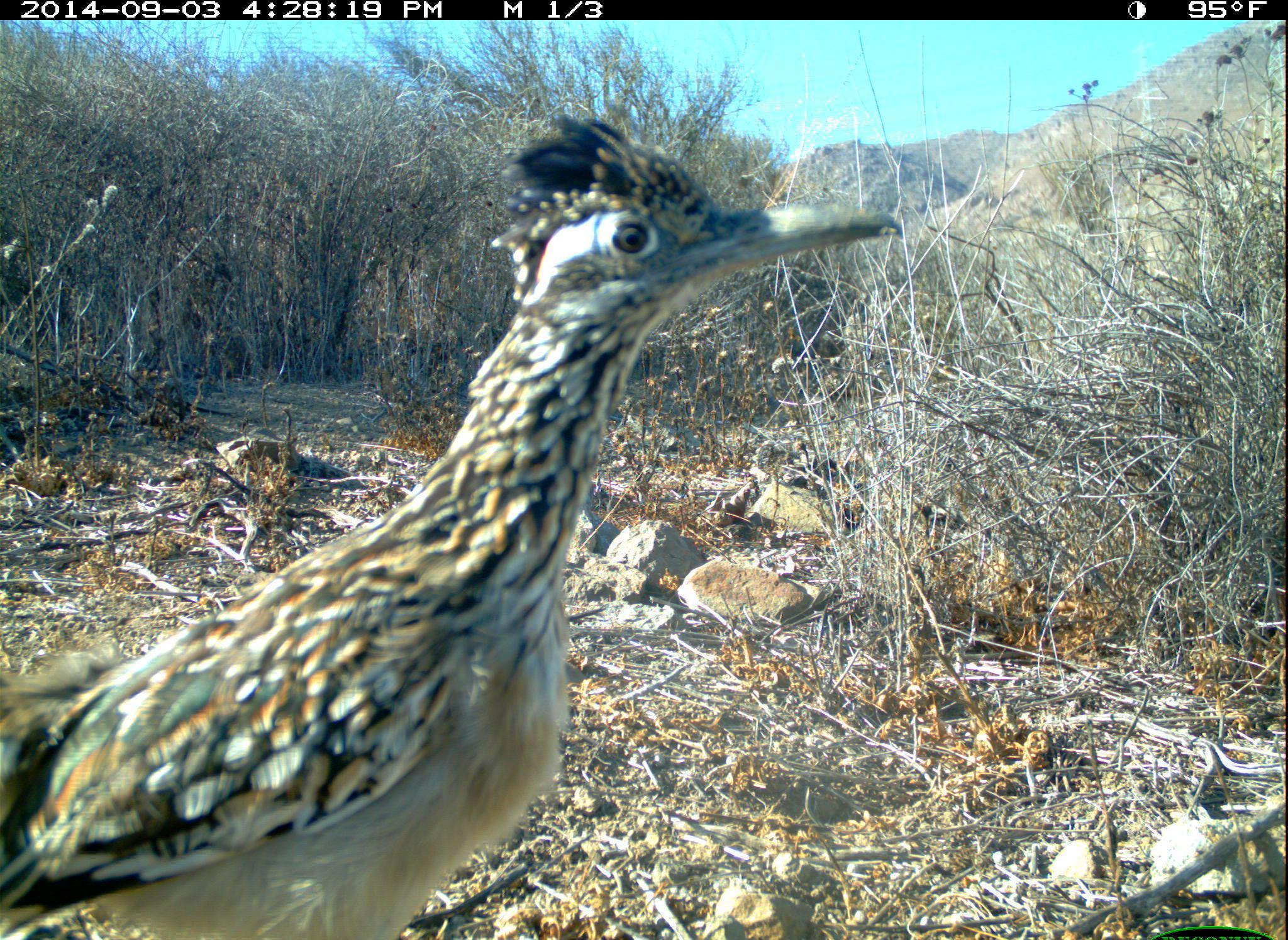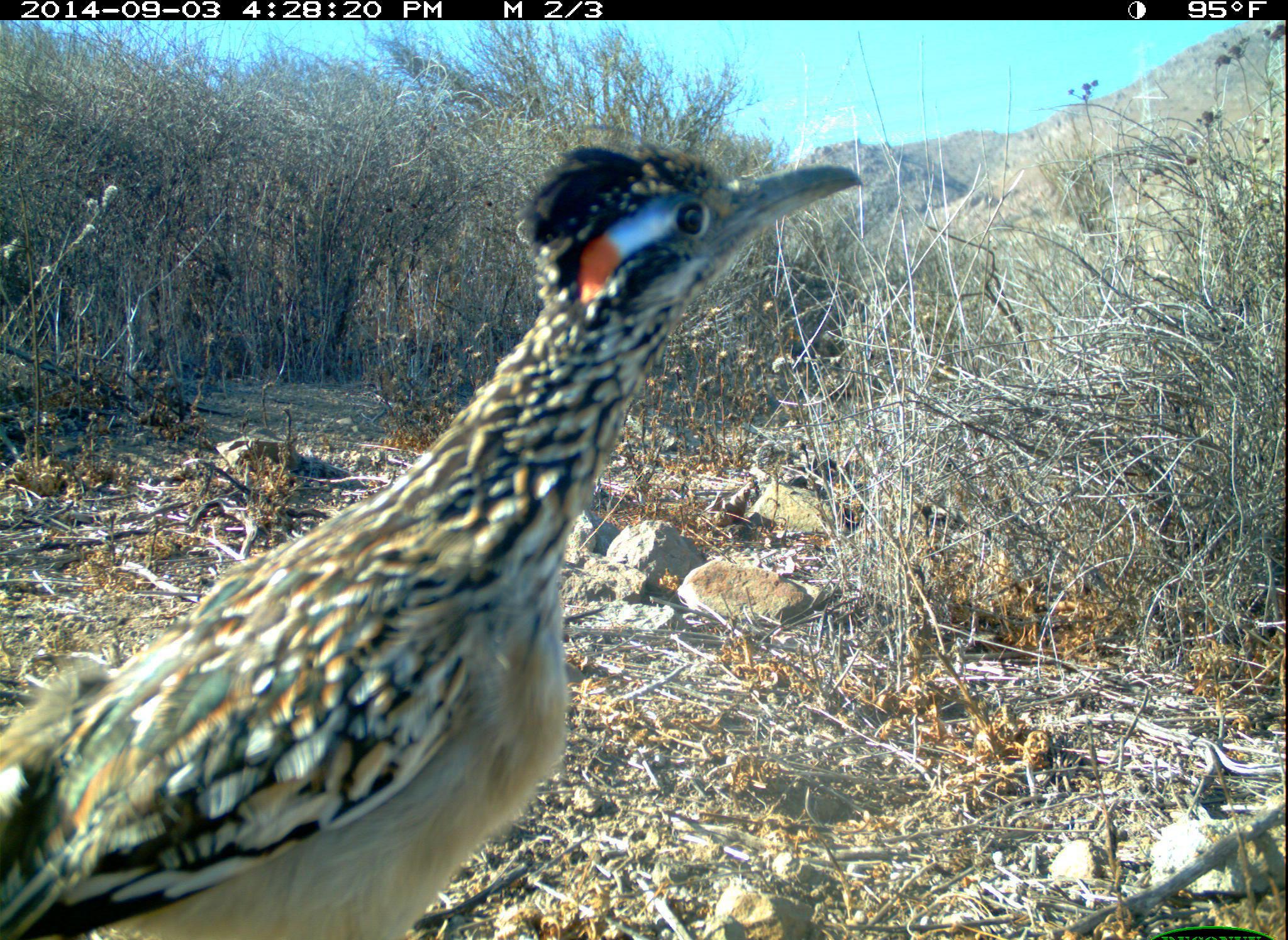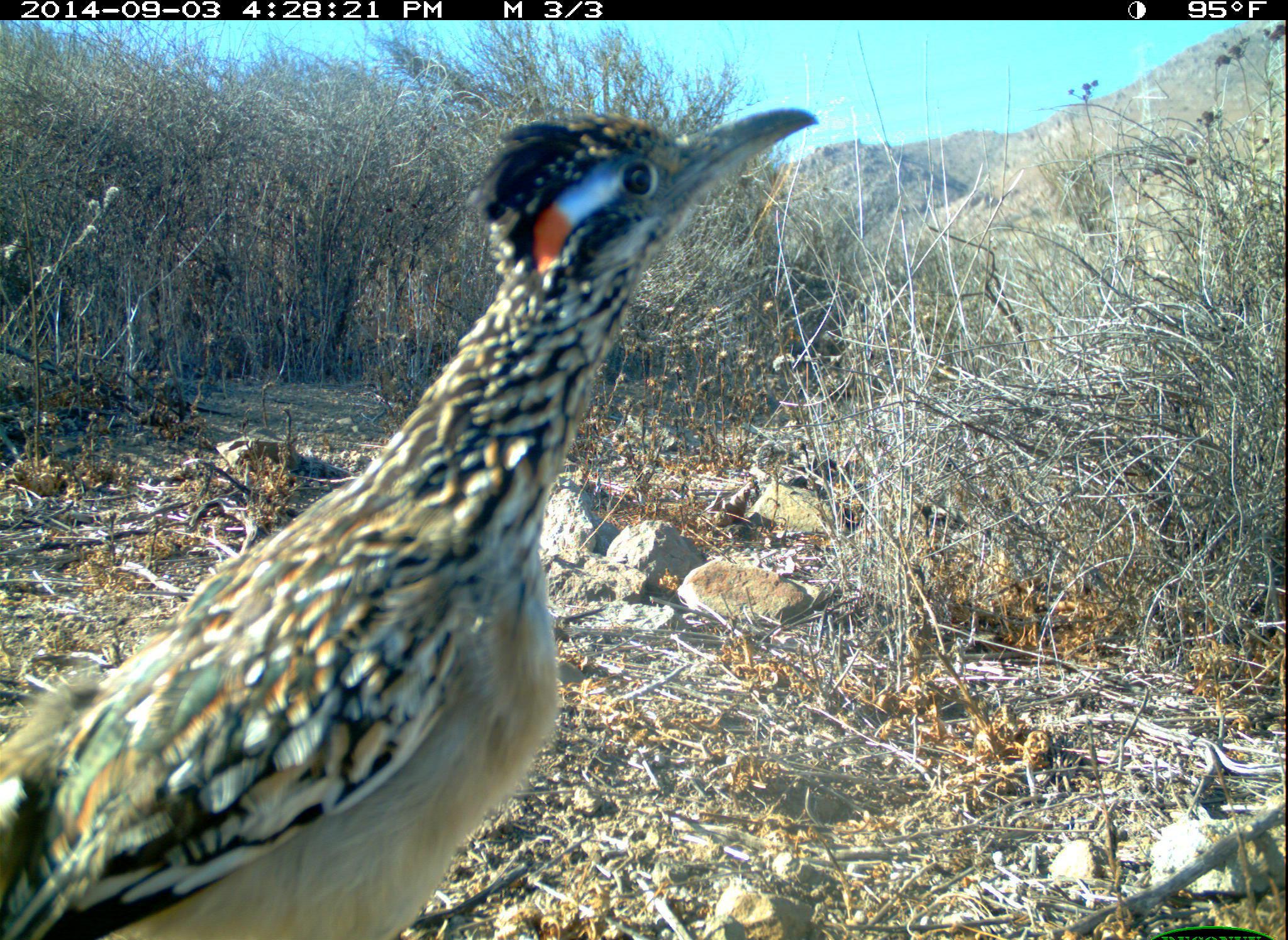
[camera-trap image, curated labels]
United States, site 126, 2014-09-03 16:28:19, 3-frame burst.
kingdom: Animalia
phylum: Chordata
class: Aves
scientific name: Aves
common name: bird